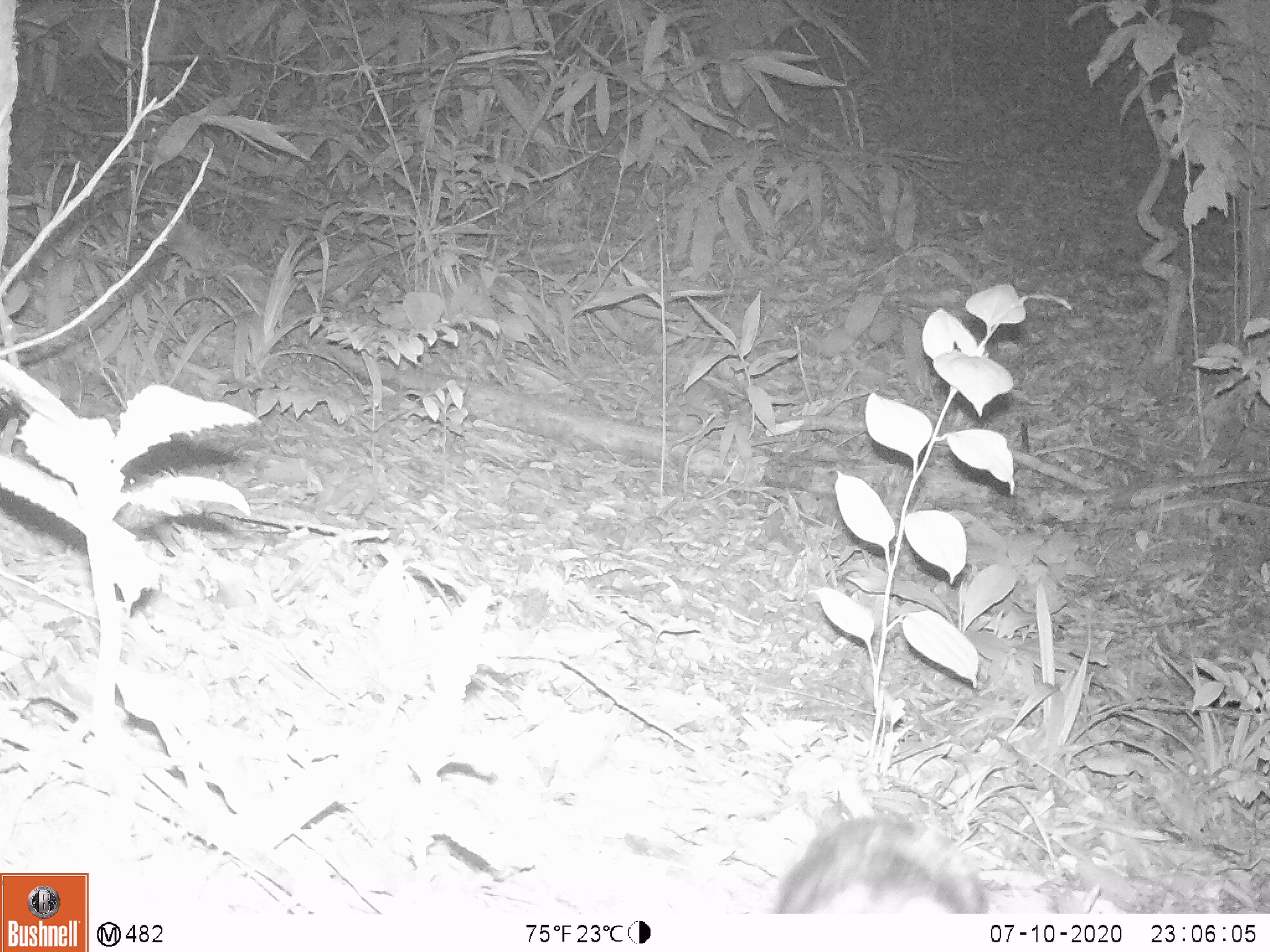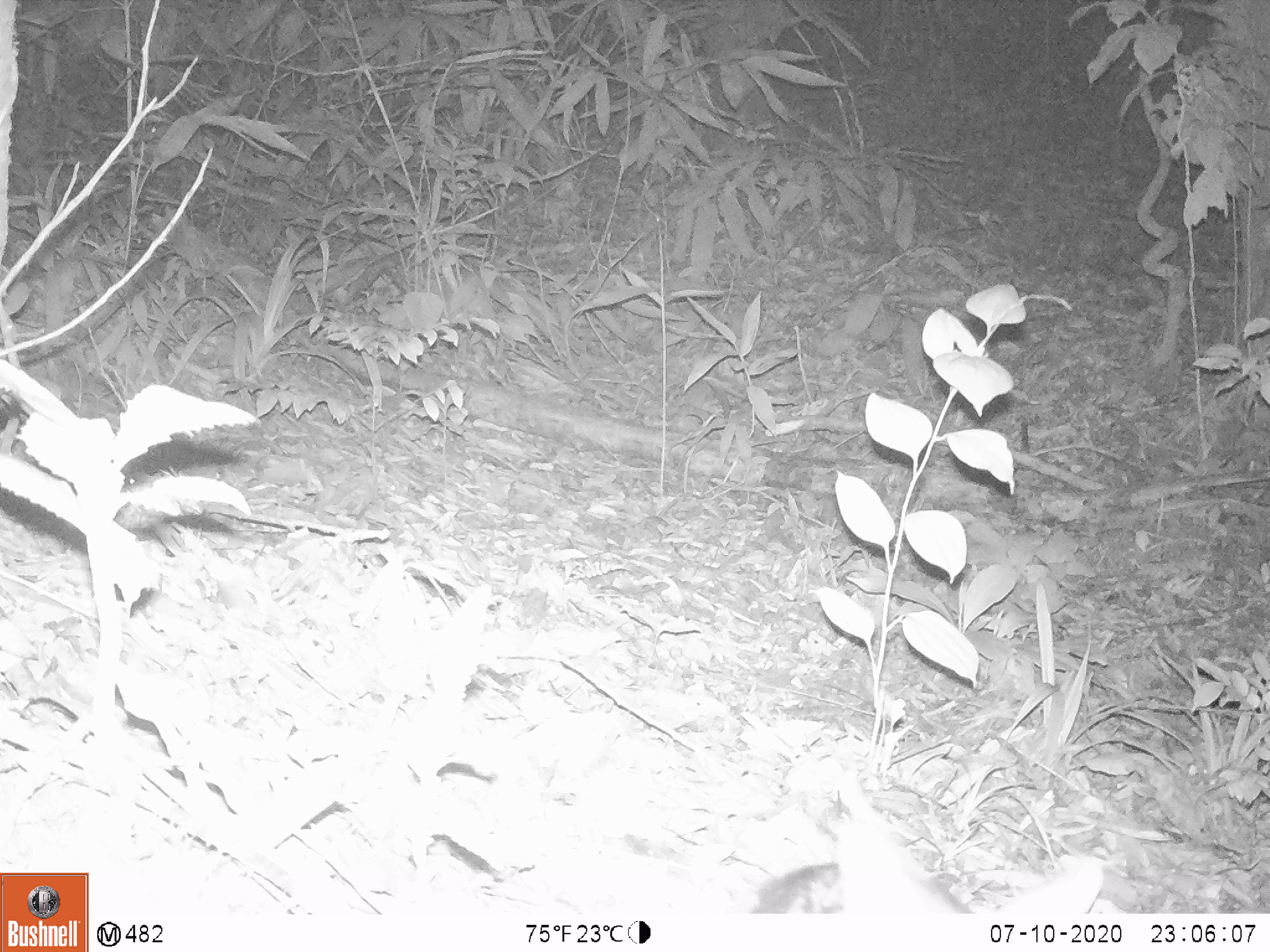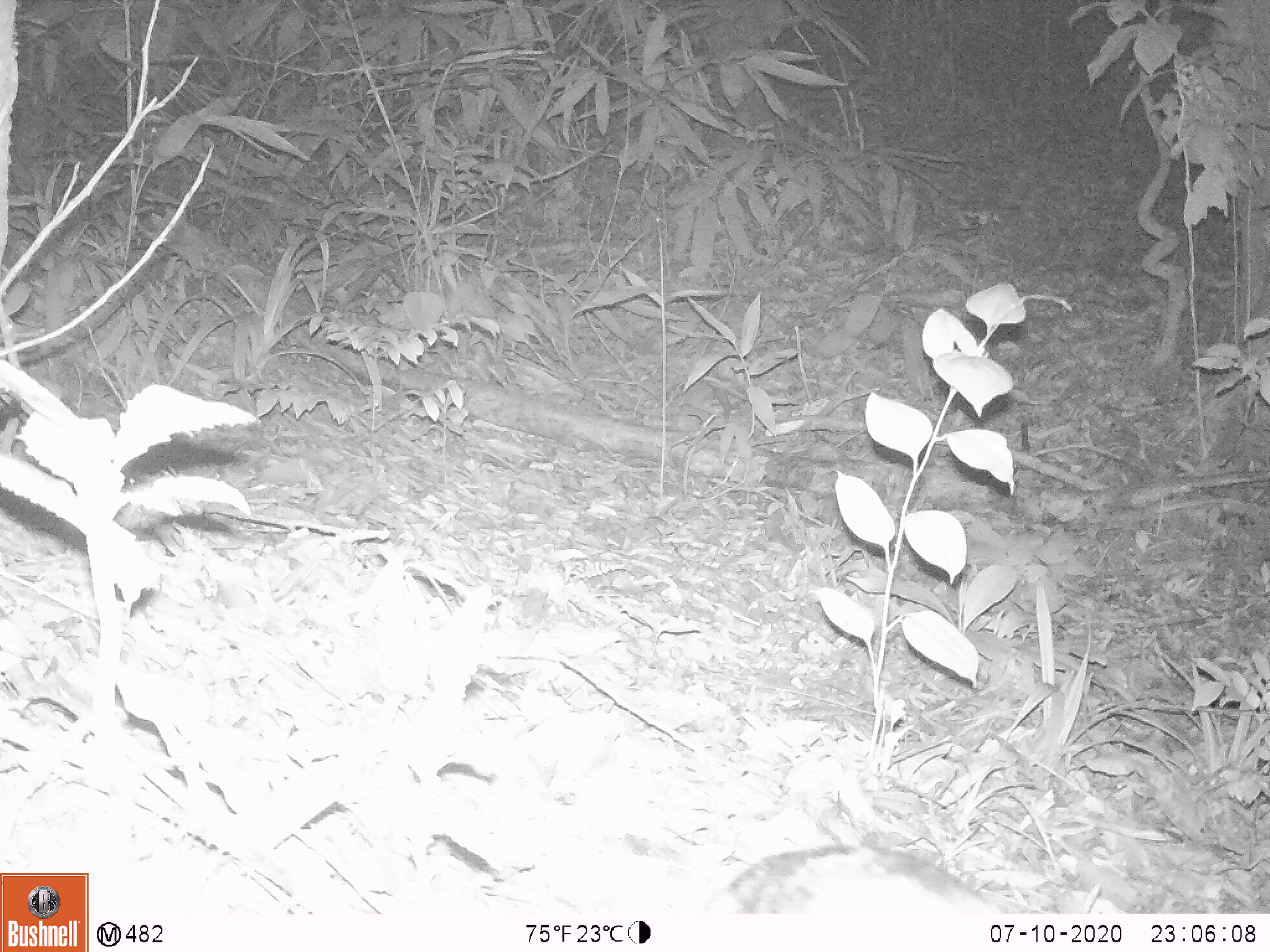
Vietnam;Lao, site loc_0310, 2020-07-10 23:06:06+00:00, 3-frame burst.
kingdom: Animalia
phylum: Chordata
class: Mammalia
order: Lagomorpha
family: Leporidae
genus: Nesolagus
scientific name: Nesolagus timminsi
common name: annamite striped rabbit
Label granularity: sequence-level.